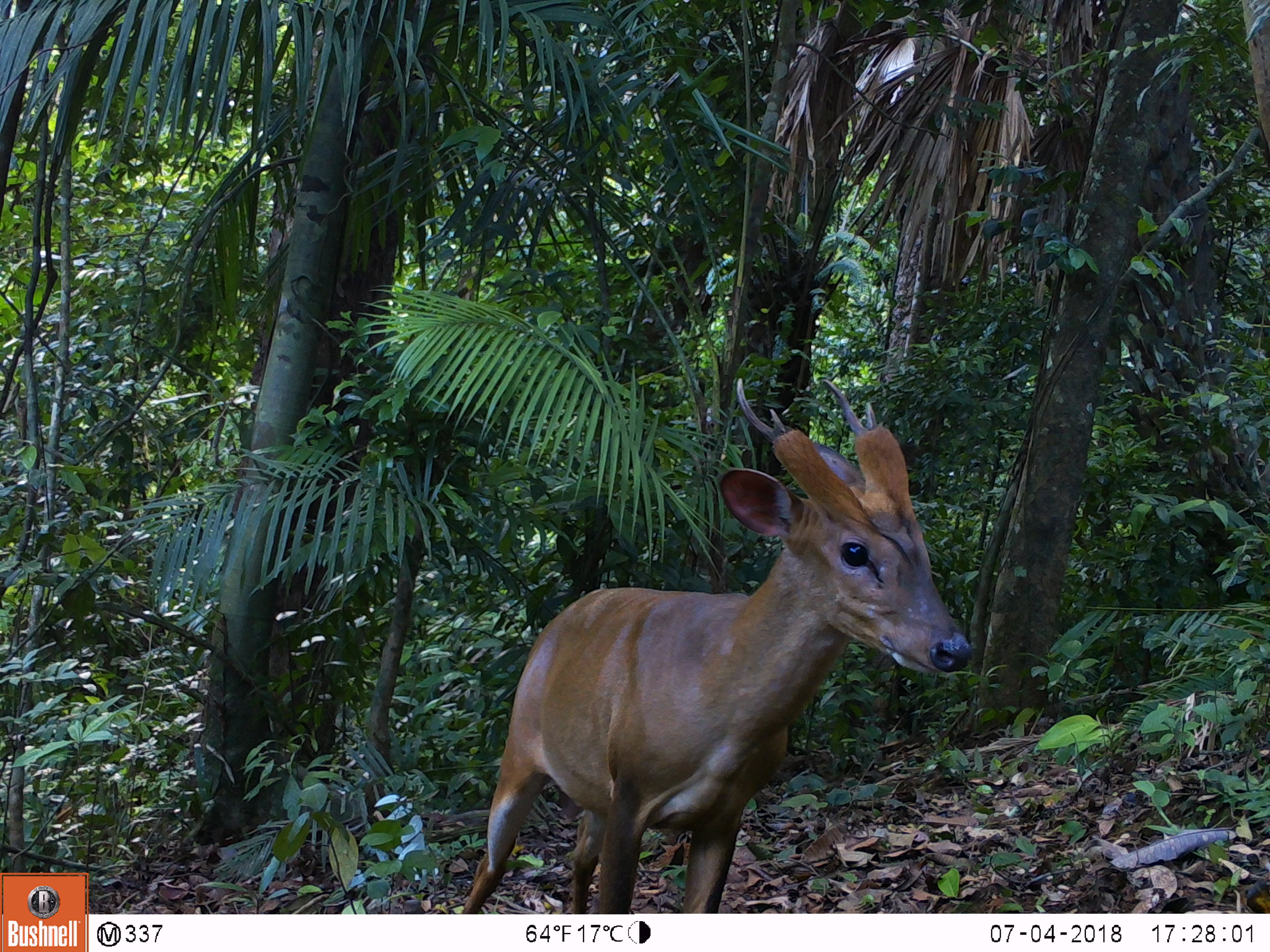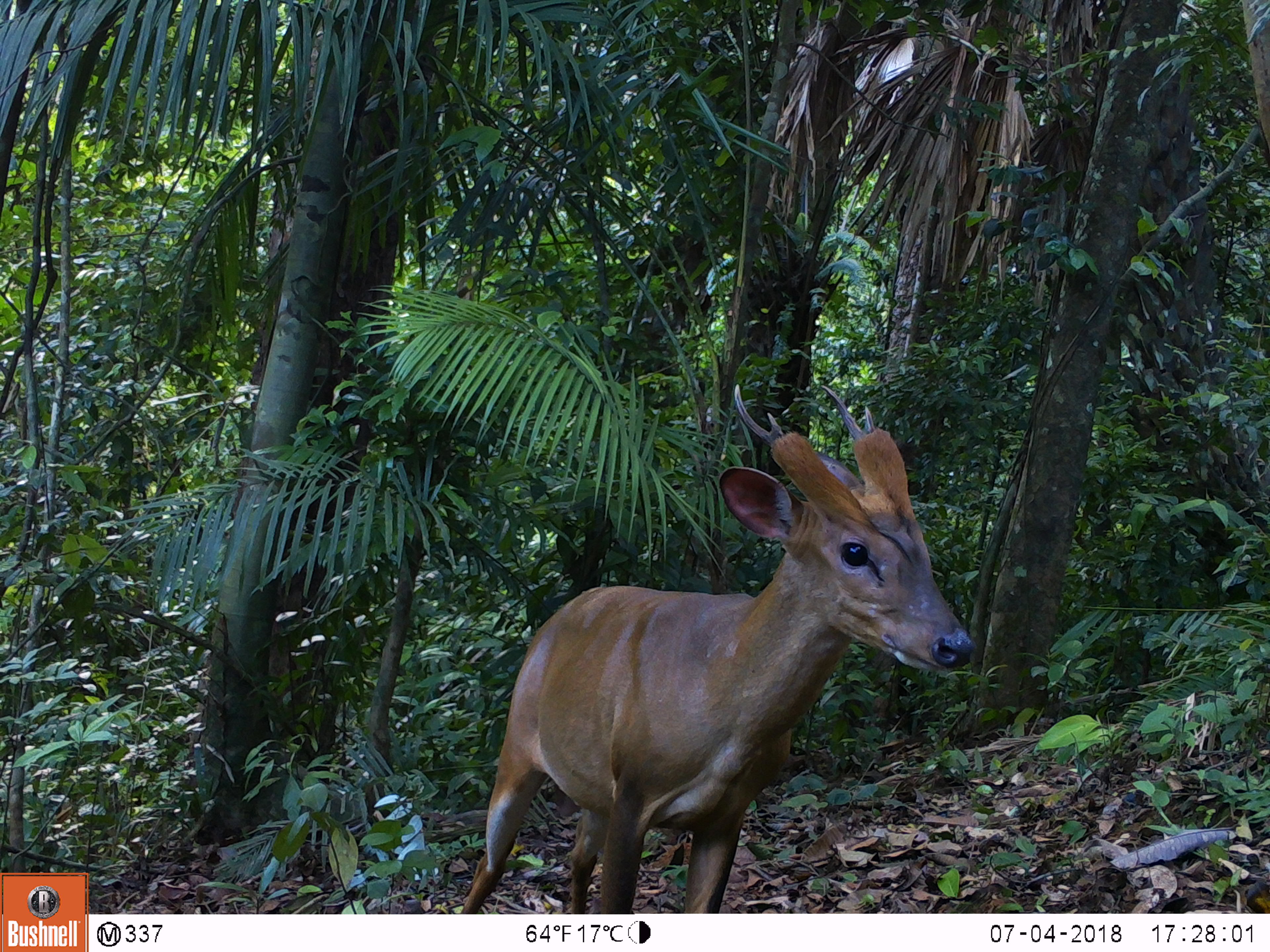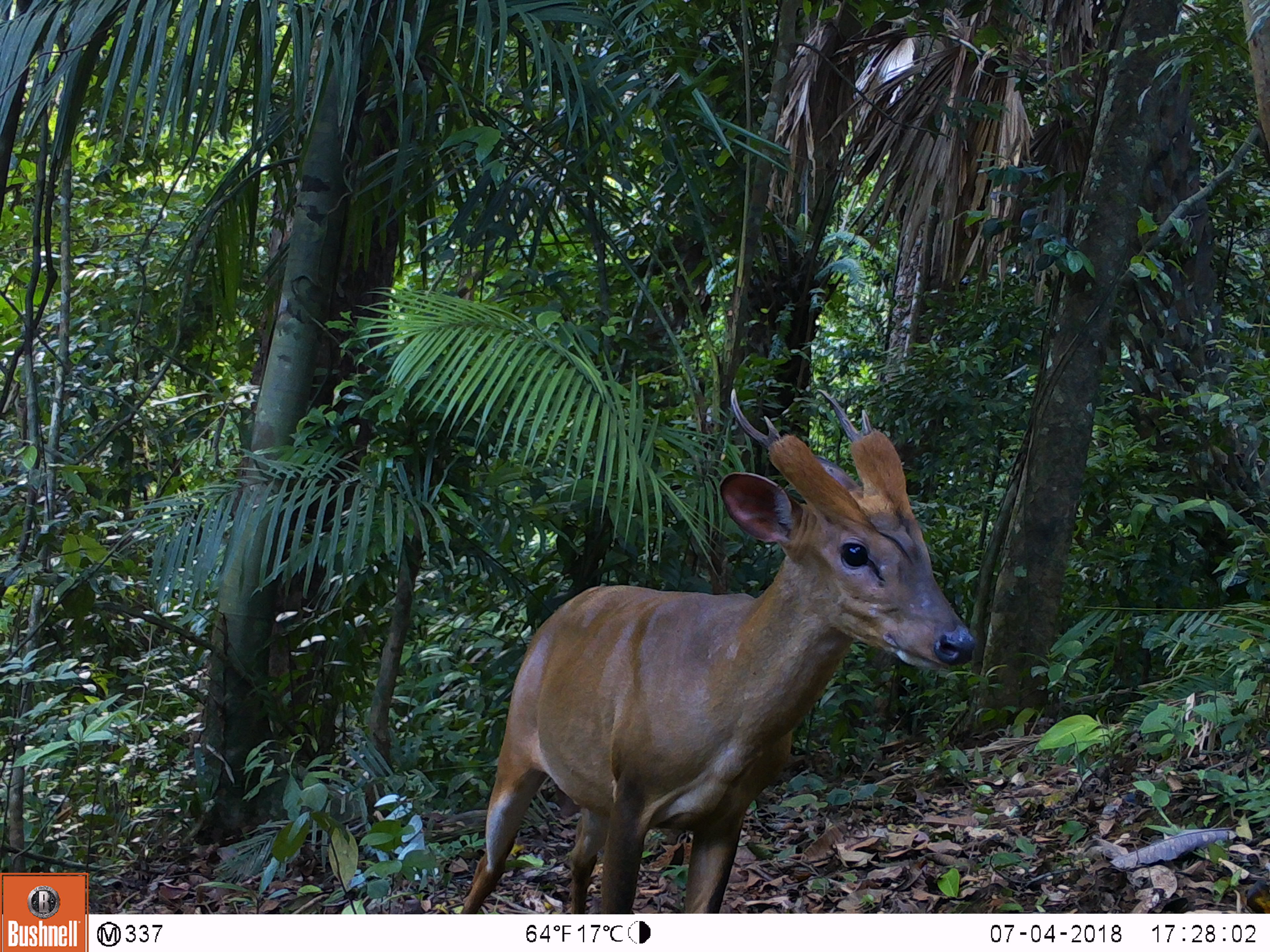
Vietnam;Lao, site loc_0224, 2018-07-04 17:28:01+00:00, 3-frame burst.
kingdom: Animalia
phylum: Chordata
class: Mammalia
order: Artiodactyla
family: Cervidae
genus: Muntiacus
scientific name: Muntiacus vuquangensis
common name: large-antlered muntjac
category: large antlered muntjac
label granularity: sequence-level